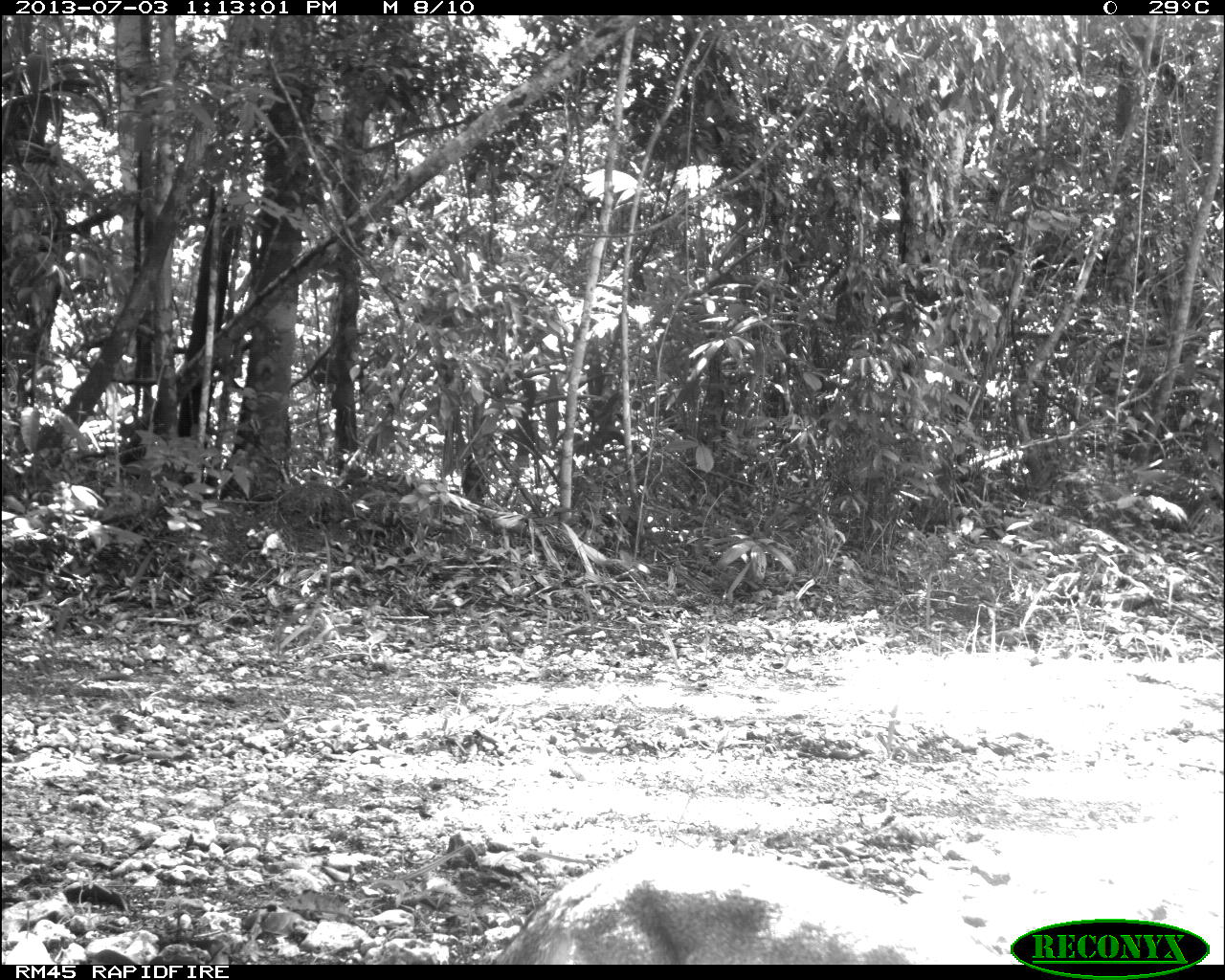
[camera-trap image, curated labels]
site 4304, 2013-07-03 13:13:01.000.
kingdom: Animalia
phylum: Chordata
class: Mammalia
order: Carnivora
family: Canidae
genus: Urocyon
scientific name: Urocyon cinereoargenteus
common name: gray fox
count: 1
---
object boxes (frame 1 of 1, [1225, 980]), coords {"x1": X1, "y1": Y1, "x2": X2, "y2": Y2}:
urocyon cinereoargenteus: {"x1": 461, "y1": 829, "x2": 1024, "y2": 962}